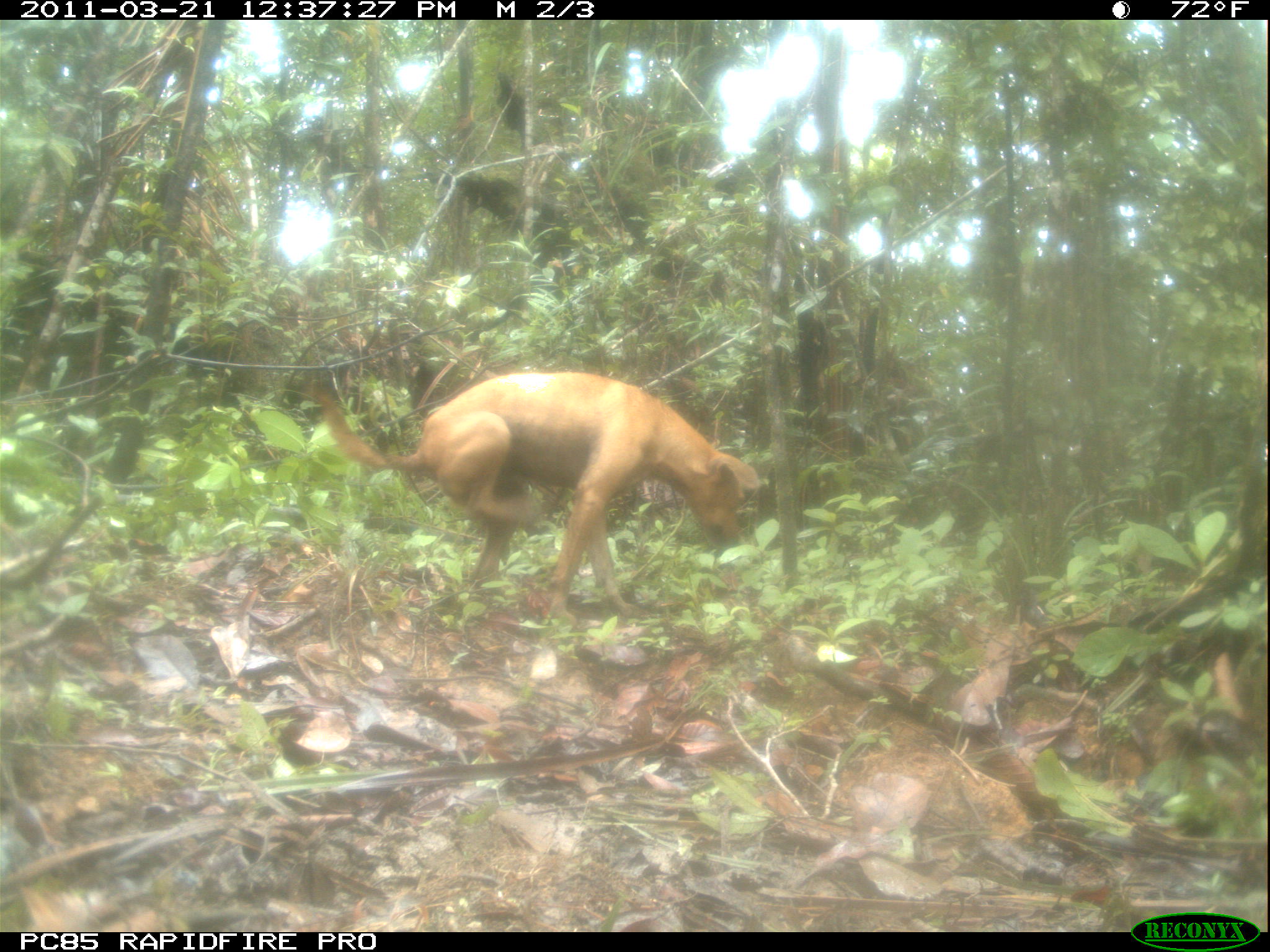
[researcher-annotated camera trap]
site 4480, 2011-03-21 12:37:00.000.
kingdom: Animalia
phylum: Chordata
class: Mammalia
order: Carnivora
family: Canidae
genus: Canis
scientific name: Canis familiaris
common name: domestic dog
Canis familiaris (domestic dog), count 1.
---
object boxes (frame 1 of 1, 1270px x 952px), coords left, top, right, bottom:
canis familiaris: 296, 366, 761, 626